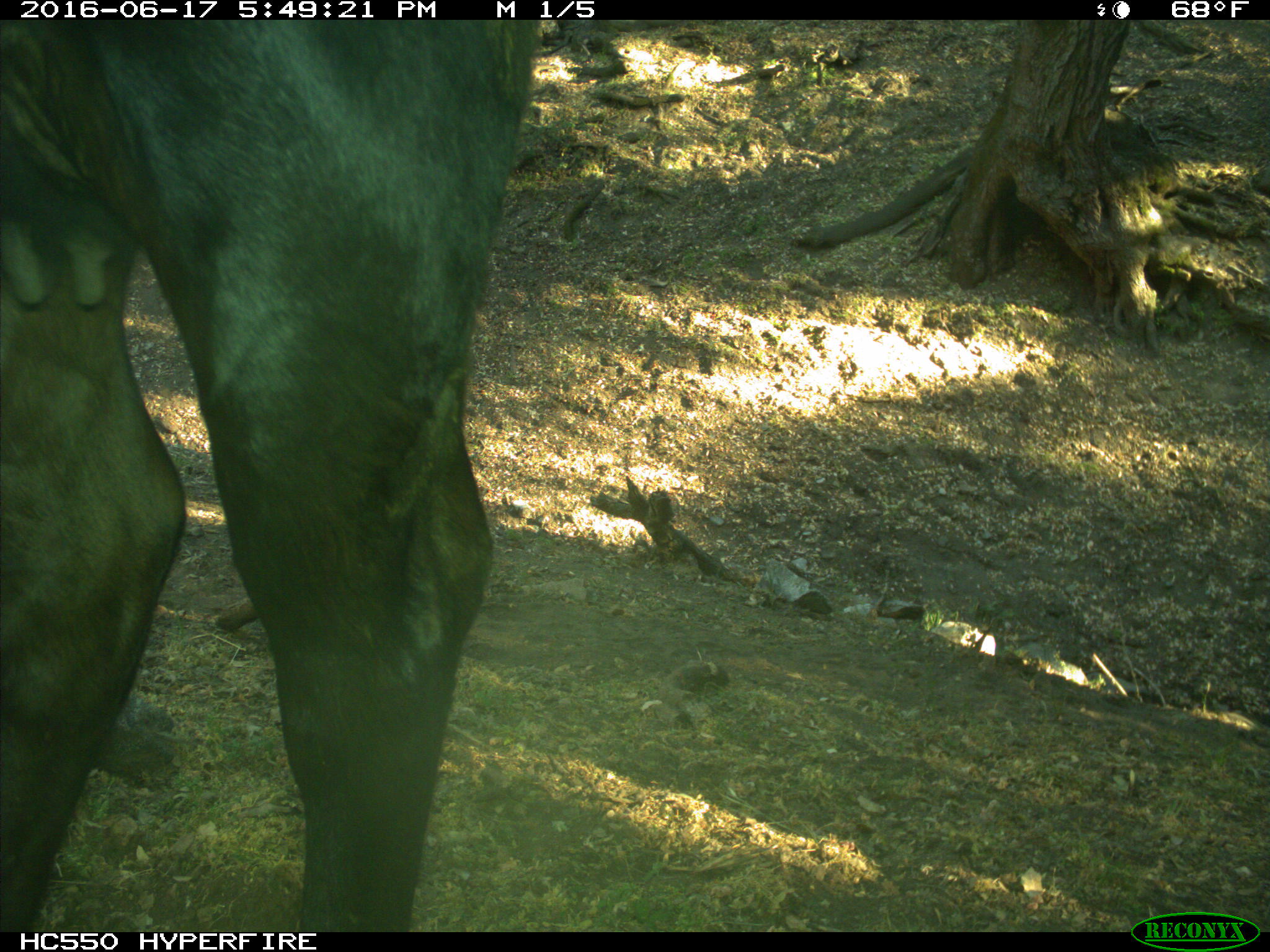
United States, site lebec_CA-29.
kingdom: Animalia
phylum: Chordata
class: Mammalia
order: Artiodactyla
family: Bovidae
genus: Bos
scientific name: Bos taurus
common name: domestic cow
Bos taurus (domestic cow).